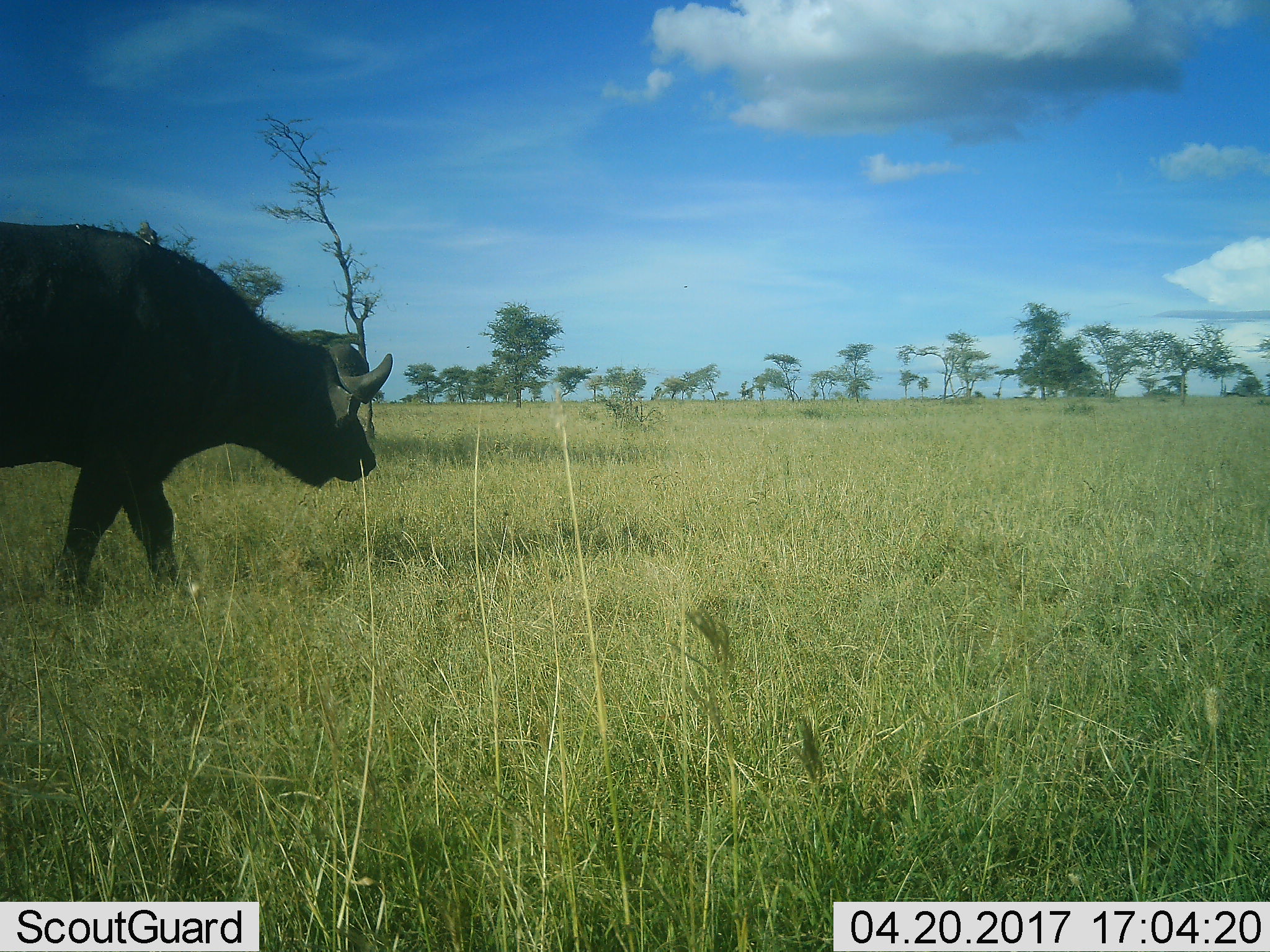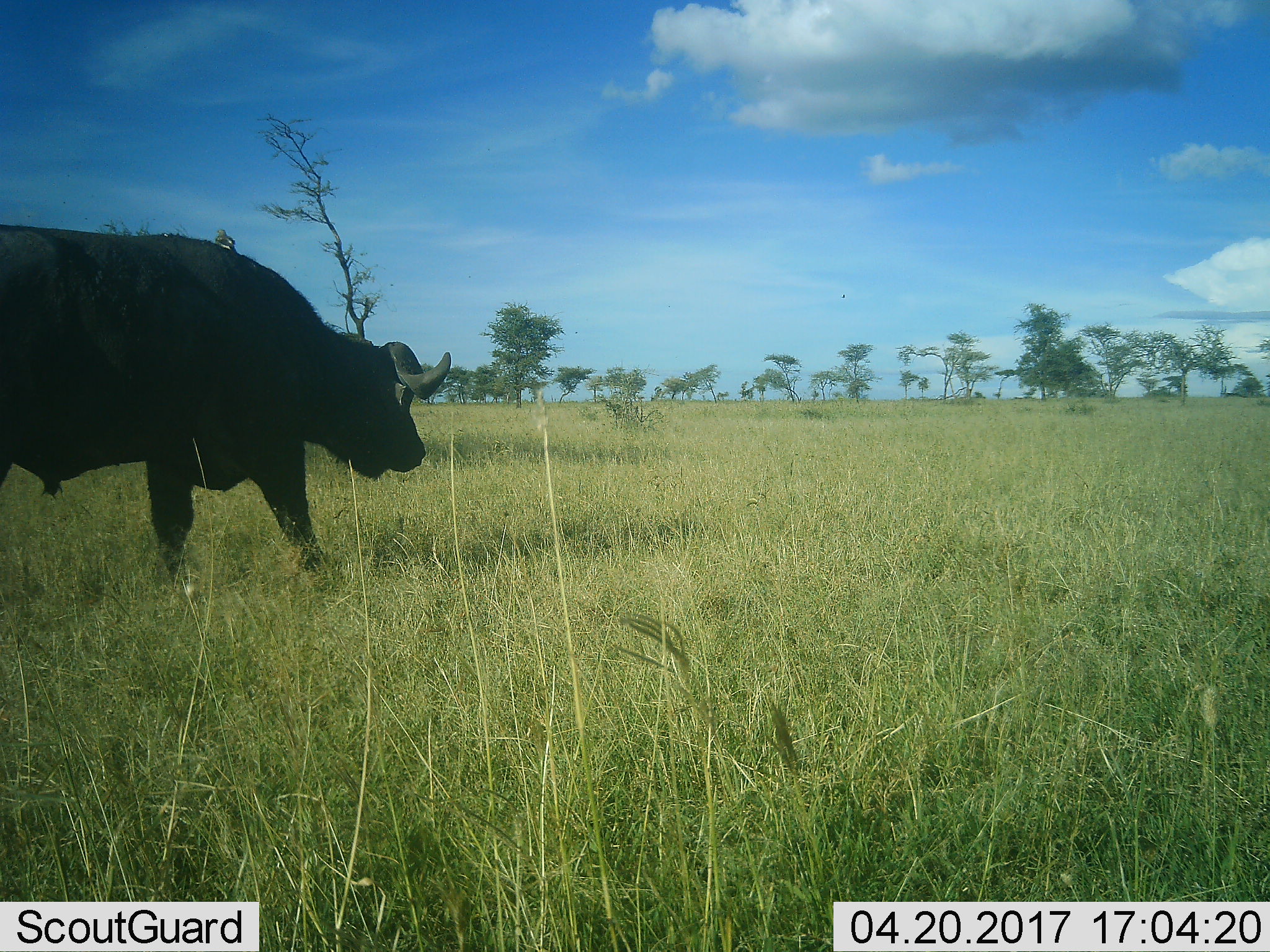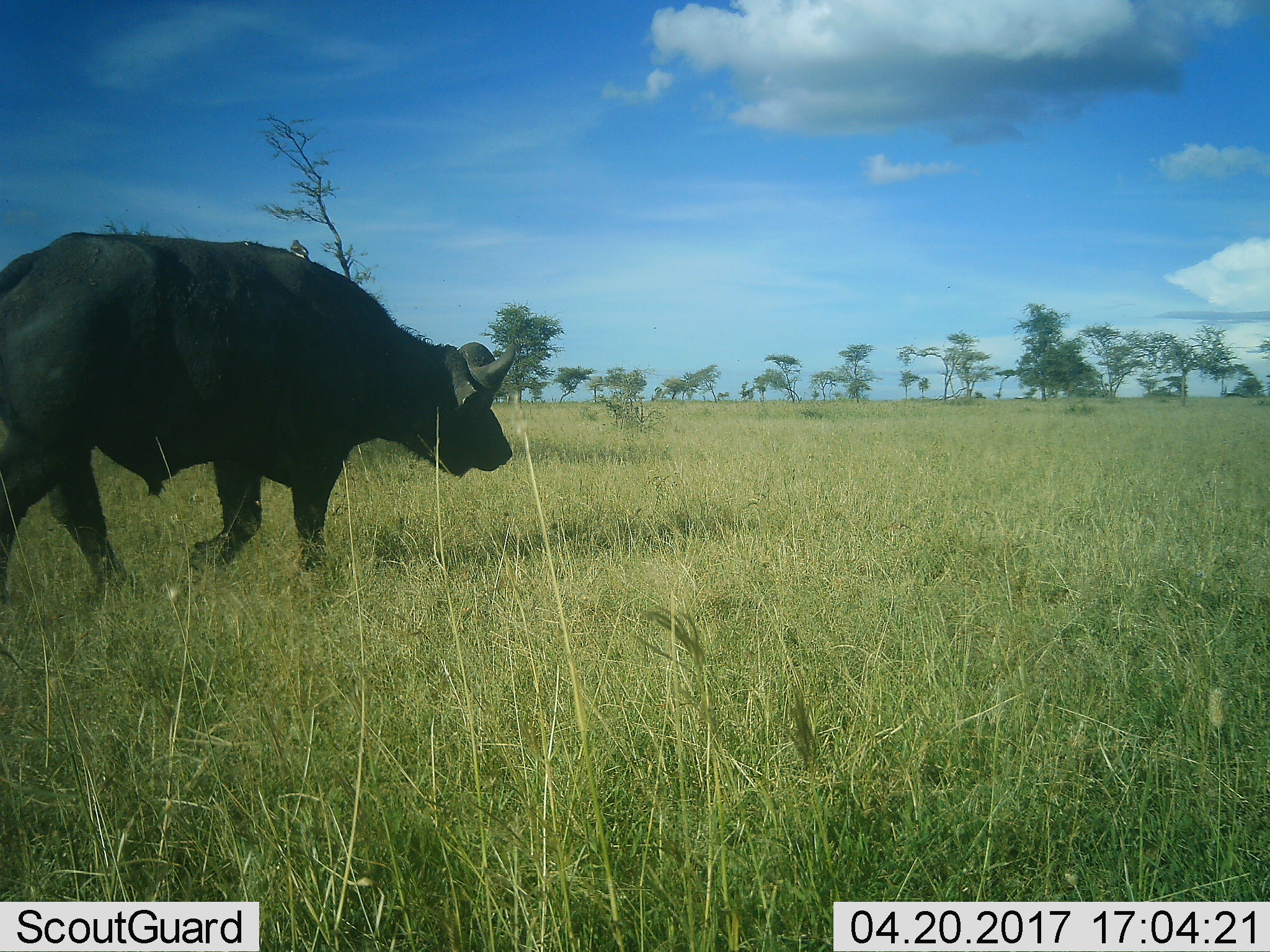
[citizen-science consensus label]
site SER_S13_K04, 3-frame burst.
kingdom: Animalia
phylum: Chordata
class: Mammalia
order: Artiodactyla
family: Bovidae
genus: Syncerus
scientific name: Syncerus caffer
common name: african buffalo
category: buffalo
Buffalo (african buffalo) (Syncerus caffer), count 1. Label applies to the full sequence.